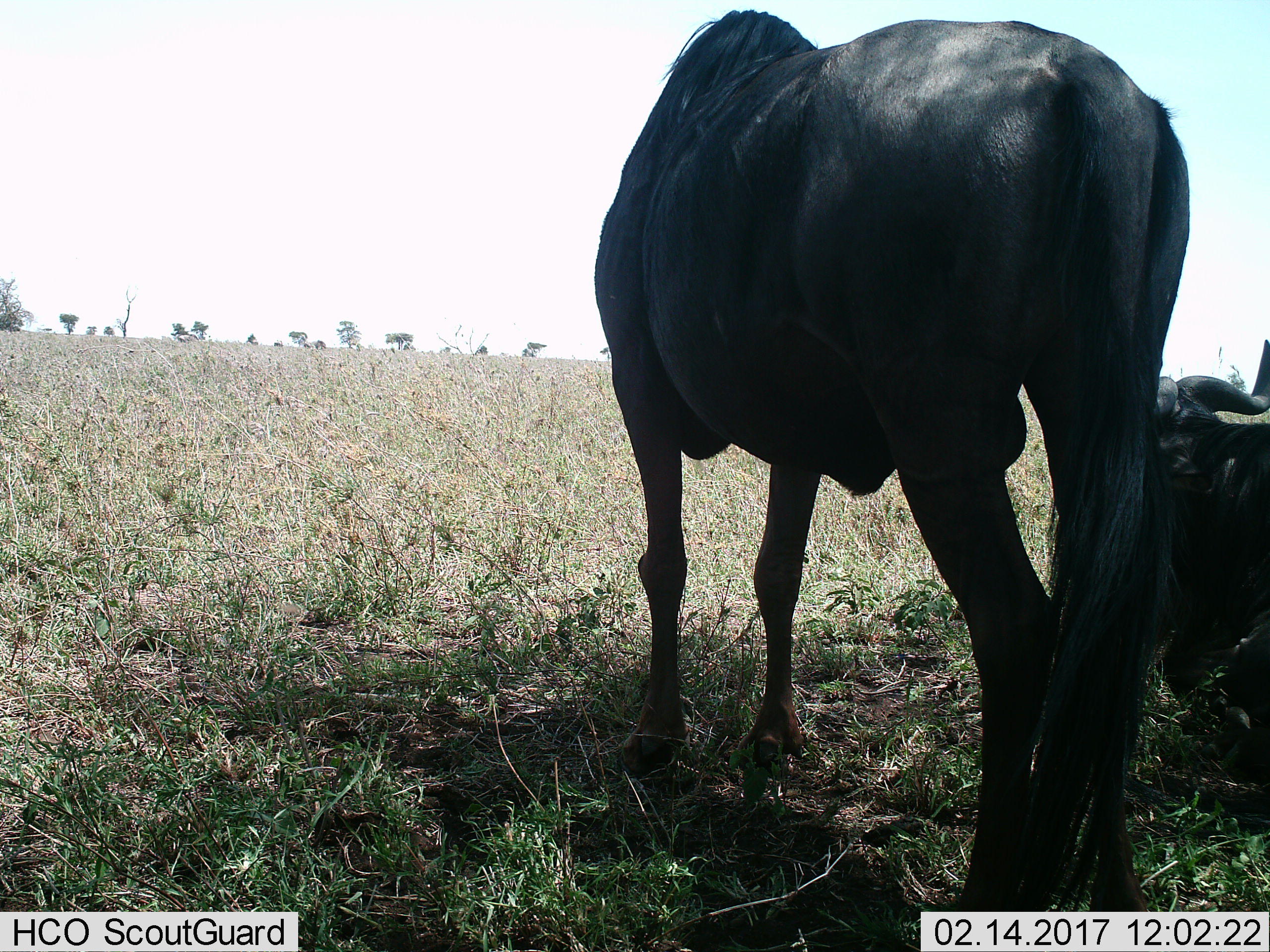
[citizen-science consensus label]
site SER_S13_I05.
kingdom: Animalia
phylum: Chordata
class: Mammalia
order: Artiodactyla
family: Bovidae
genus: Connochaetes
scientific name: Connochaetes taurinus taurinus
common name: blue wildebeest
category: wildebeestblue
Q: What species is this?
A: Wildebeestblue (blue wildebeest) (Connochaetes taurinus taurinus).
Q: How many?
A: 1.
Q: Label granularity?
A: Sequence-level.